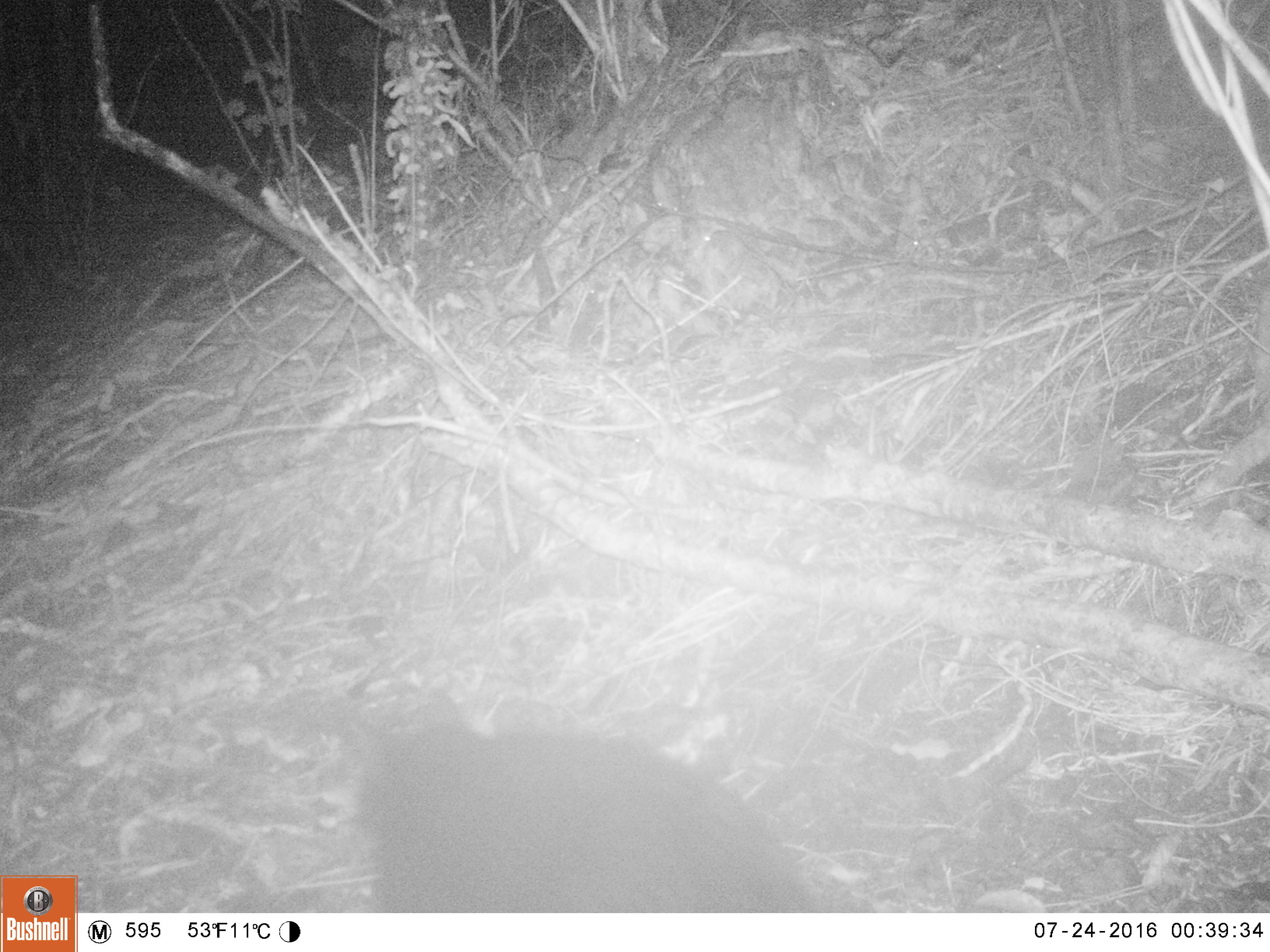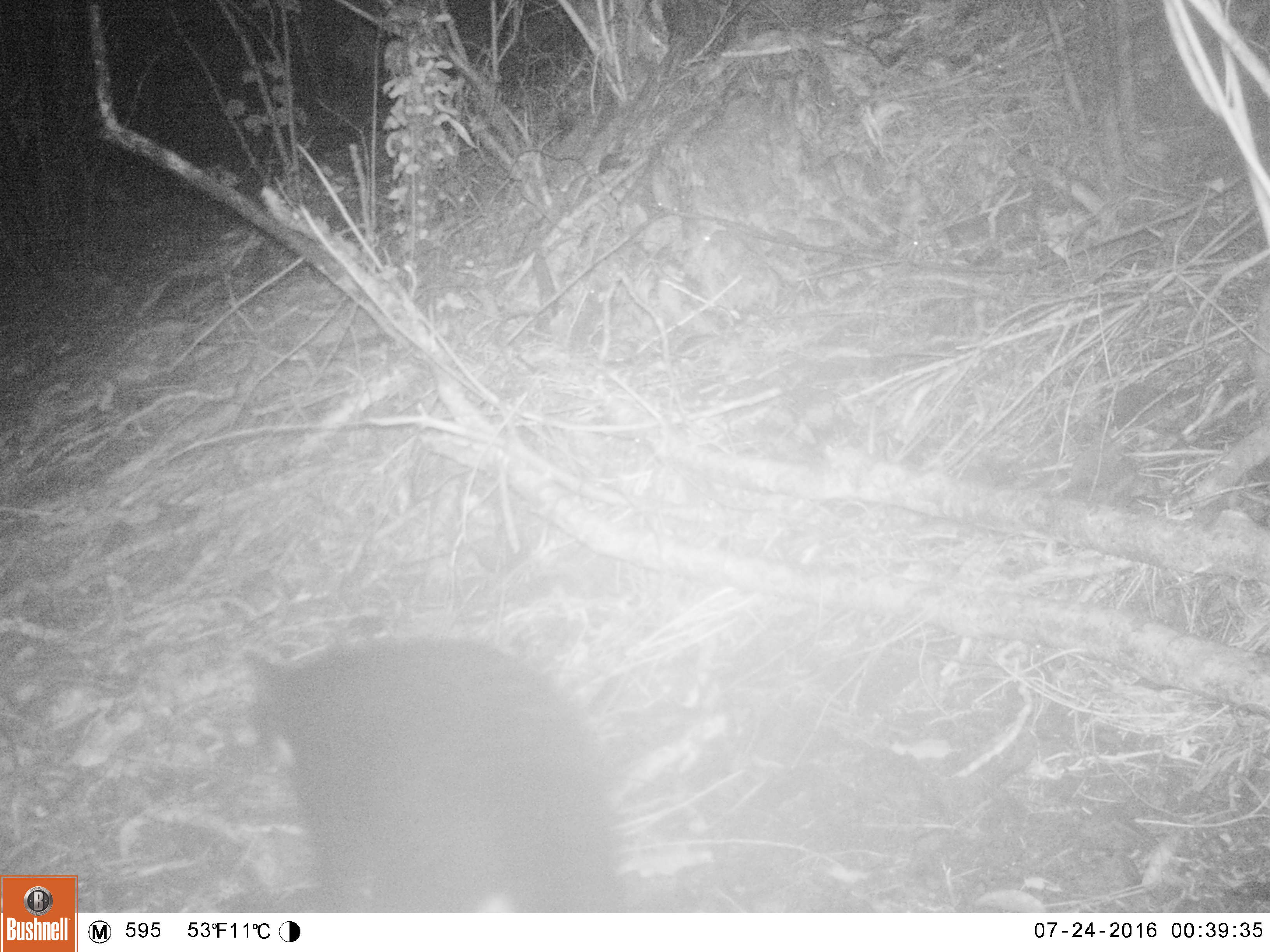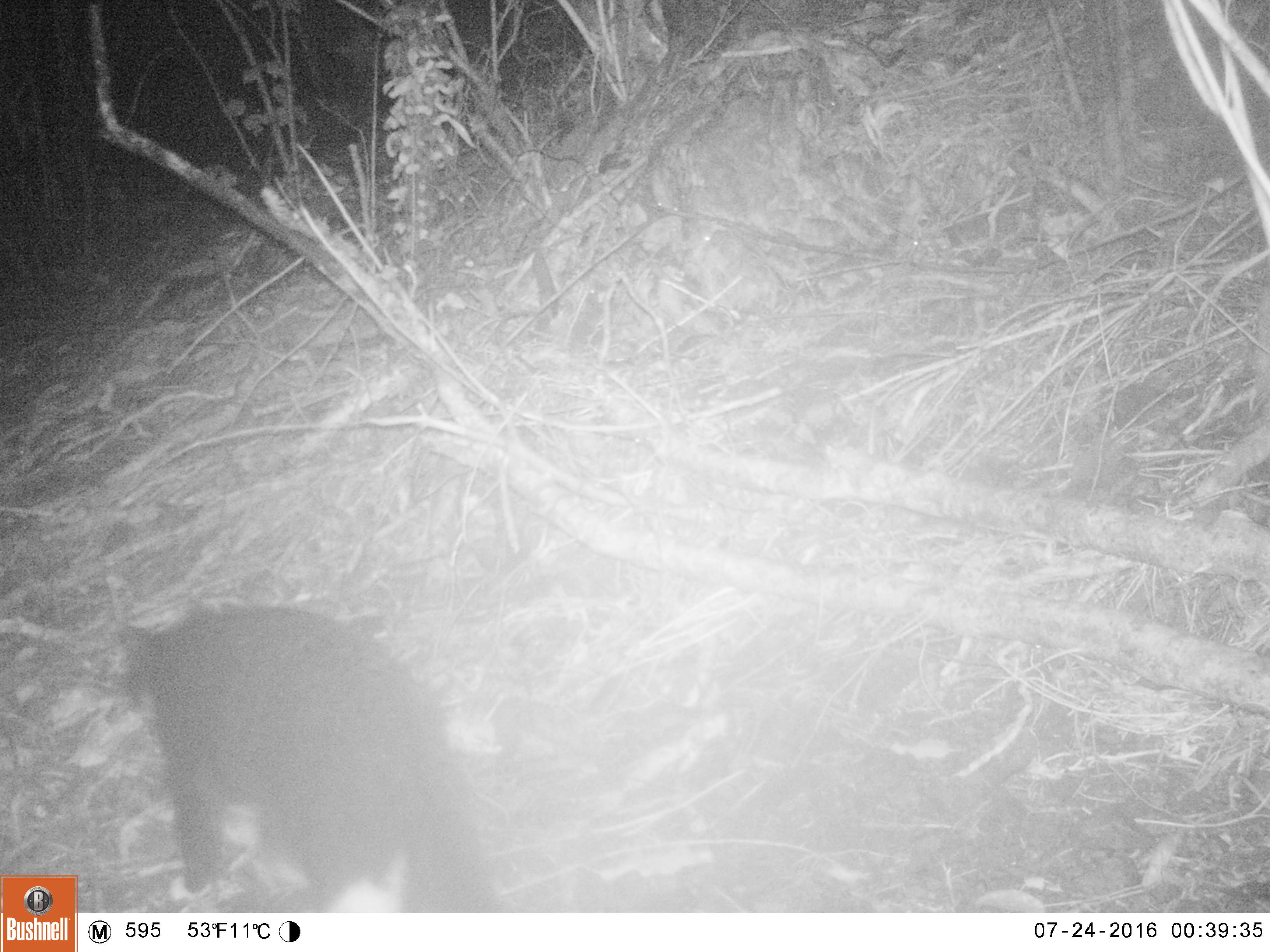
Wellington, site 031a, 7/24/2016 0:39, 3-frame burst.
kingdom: Animalia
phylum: Chordata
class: Mammalia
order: Carnivora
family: Felidae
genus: Felis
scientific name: Felis catus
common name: cat